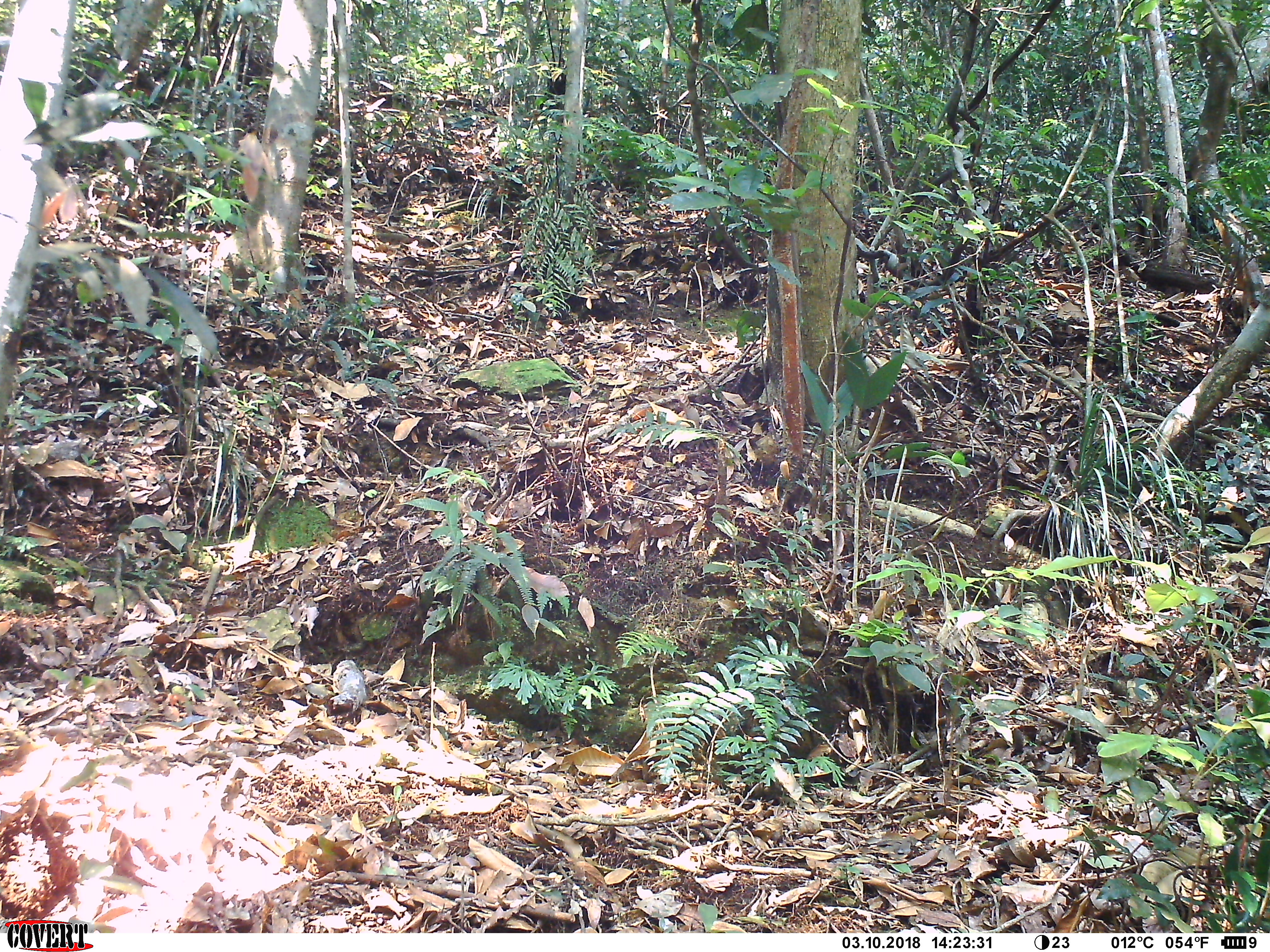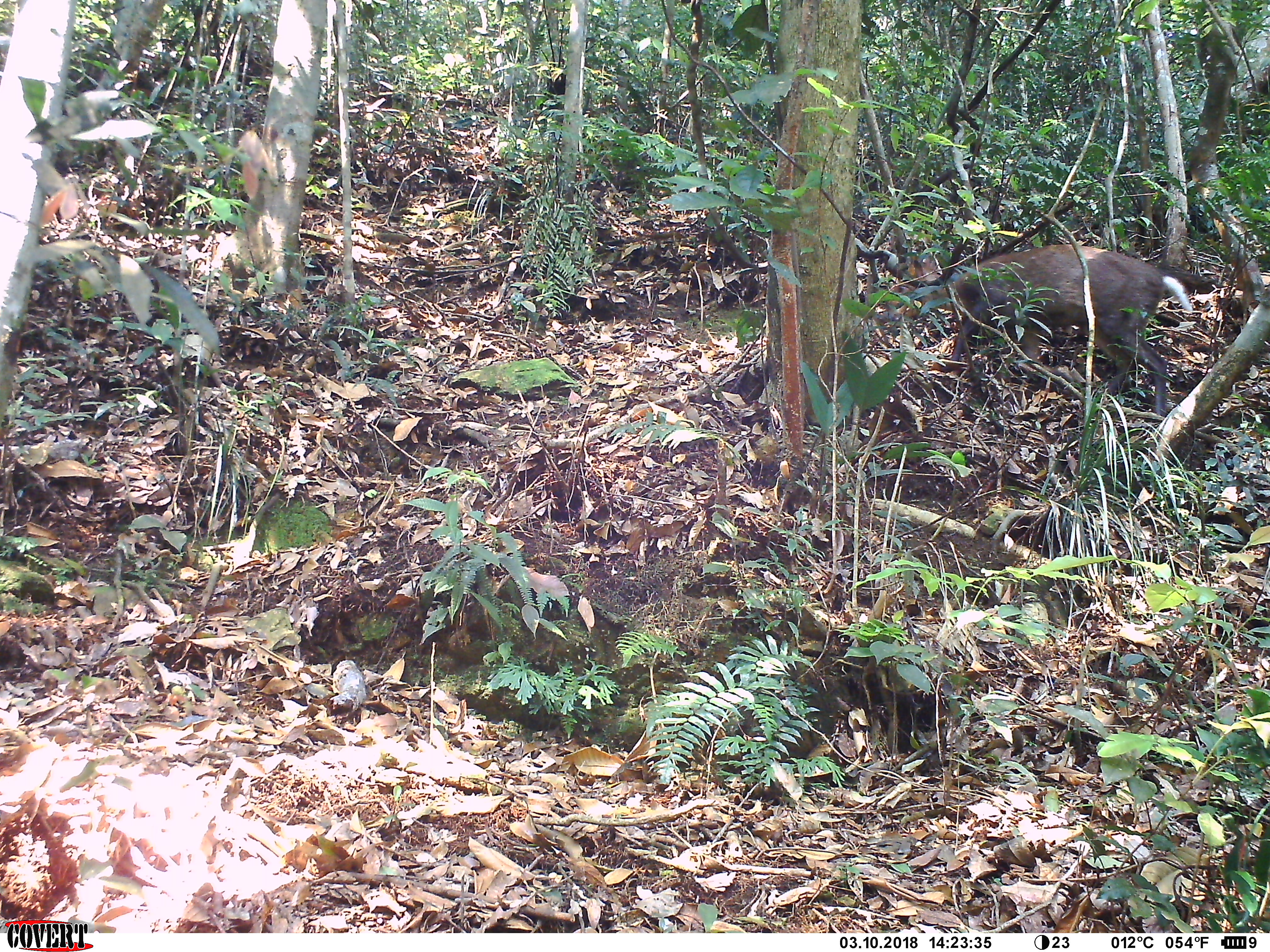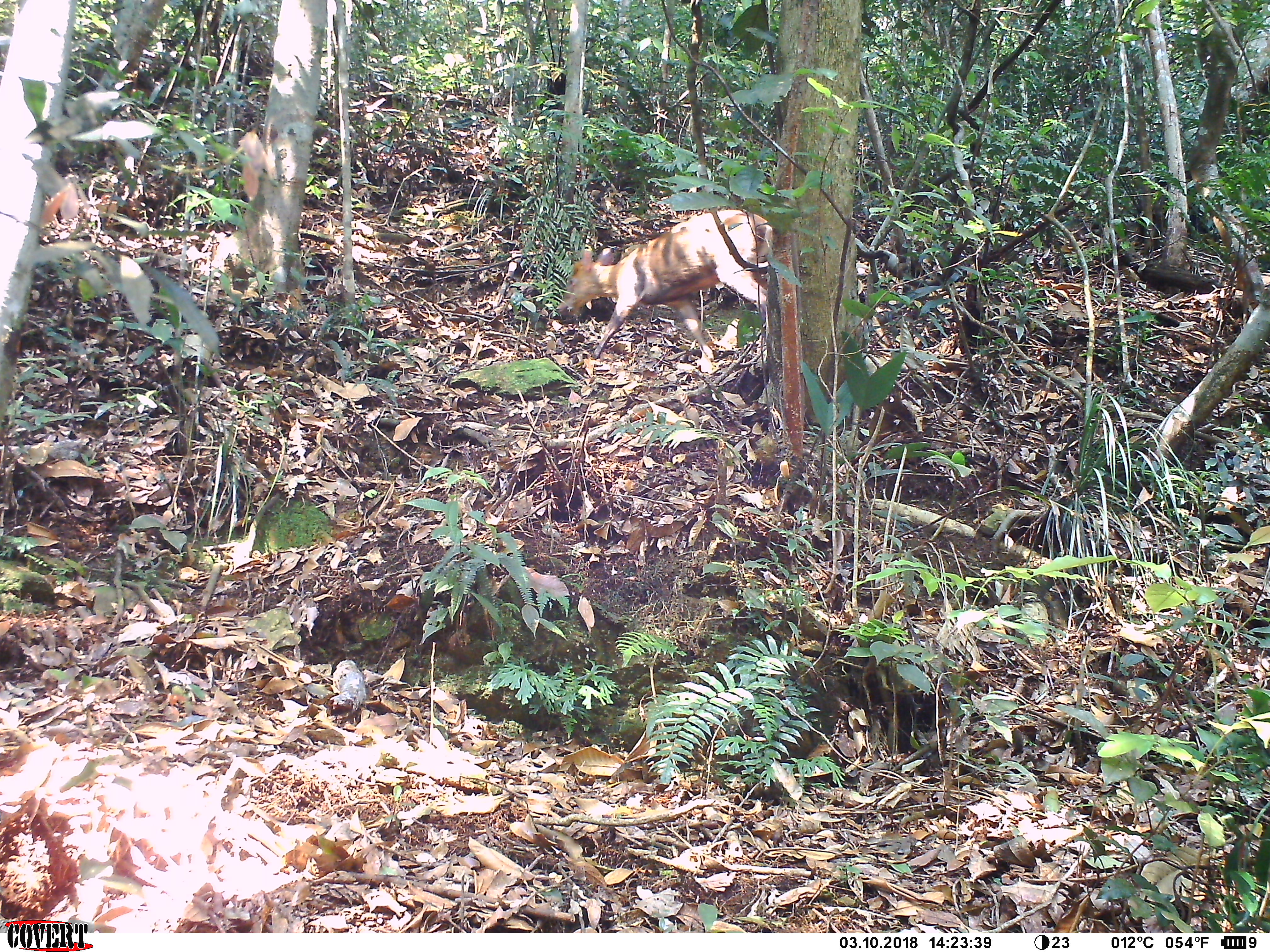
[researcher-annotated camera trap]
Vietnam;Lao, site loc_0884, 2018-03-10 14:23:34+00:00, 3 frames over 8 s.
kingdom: Animalia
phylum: Chordata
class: Mammalia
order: Artiodactyla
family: Cervidae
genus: Muntiacus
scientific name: Muntiacus rooseveltorum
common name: roosevelt's muntjac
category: roosevelts muntjac group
Roosevelts muntjac group (roosevelt's muntjac) (Muntiacus rooseveltorum). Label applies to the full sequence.